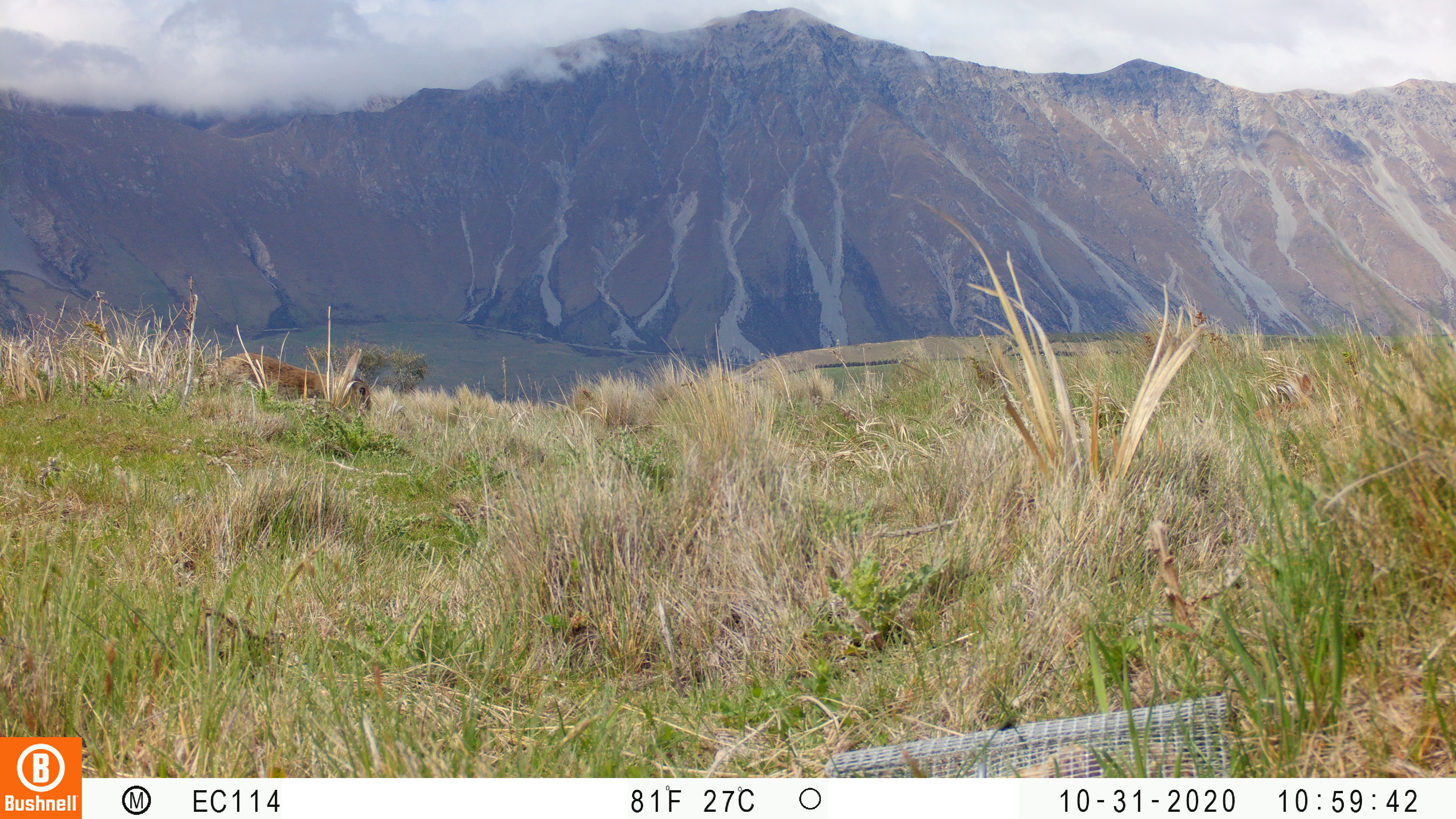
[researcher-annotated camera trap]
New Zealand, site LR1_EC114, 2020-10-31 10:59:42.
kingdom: Animalia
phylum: Chordata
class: Mammalia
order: Lagomorpha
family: Leporidae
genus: Oryctolagus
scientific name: Oryctolagus cuniculus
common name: european rabbit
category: rabbit